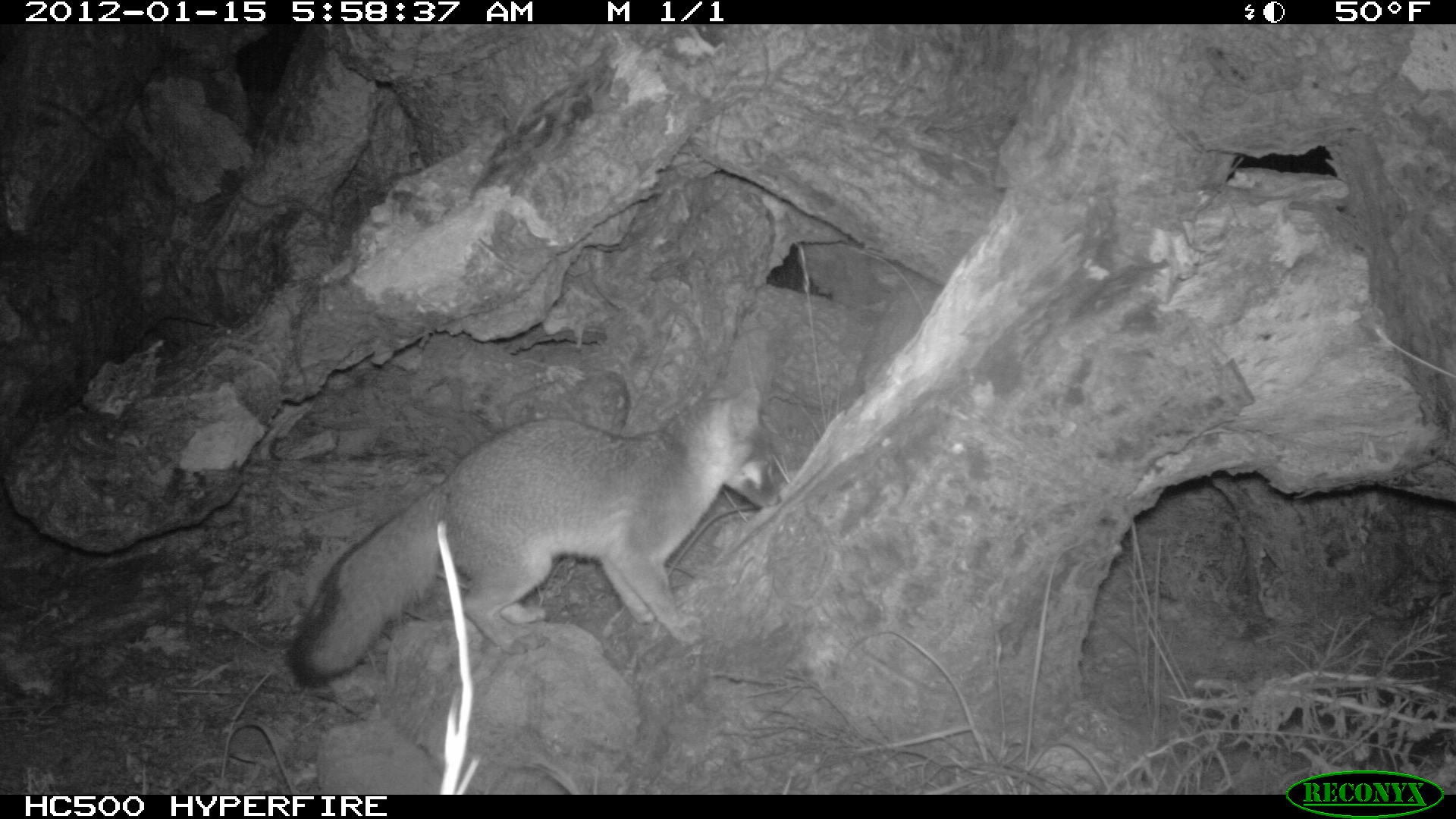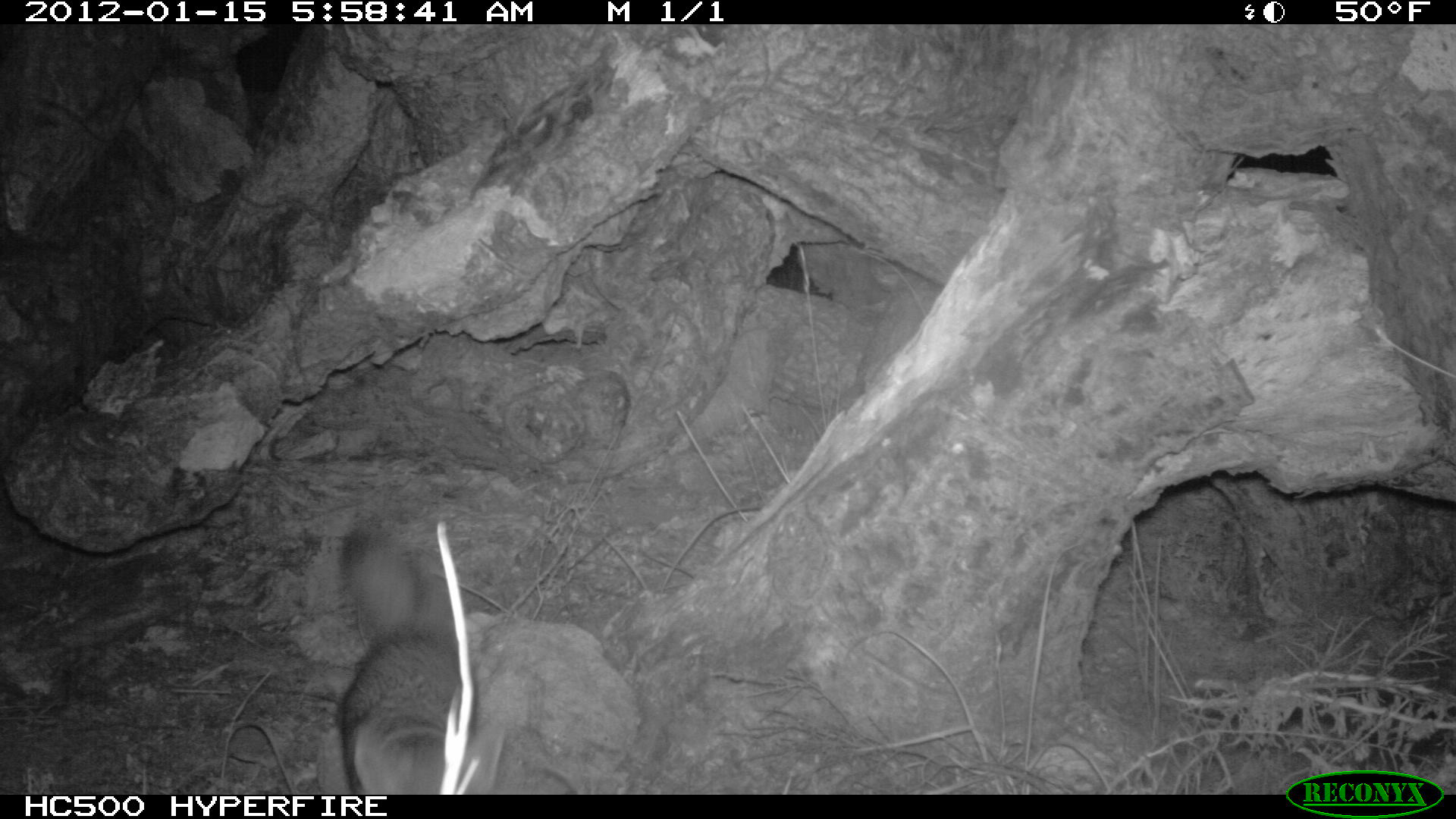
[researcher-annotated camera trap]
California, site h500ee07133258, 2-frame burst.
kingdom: Animalia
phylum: Chordata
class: Mammalia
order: Carnivora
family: Canidae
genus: Urocyon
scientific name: Urocyon littoralis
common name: island fox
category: fox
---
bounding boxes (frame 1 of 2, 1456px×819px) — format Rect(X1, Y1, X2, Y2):
fox: Rect(286, 335, 782, 688)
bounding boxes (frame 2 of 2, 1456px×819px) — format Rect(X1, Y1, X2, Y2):
fox: Rect(340, 527, 474, 794)